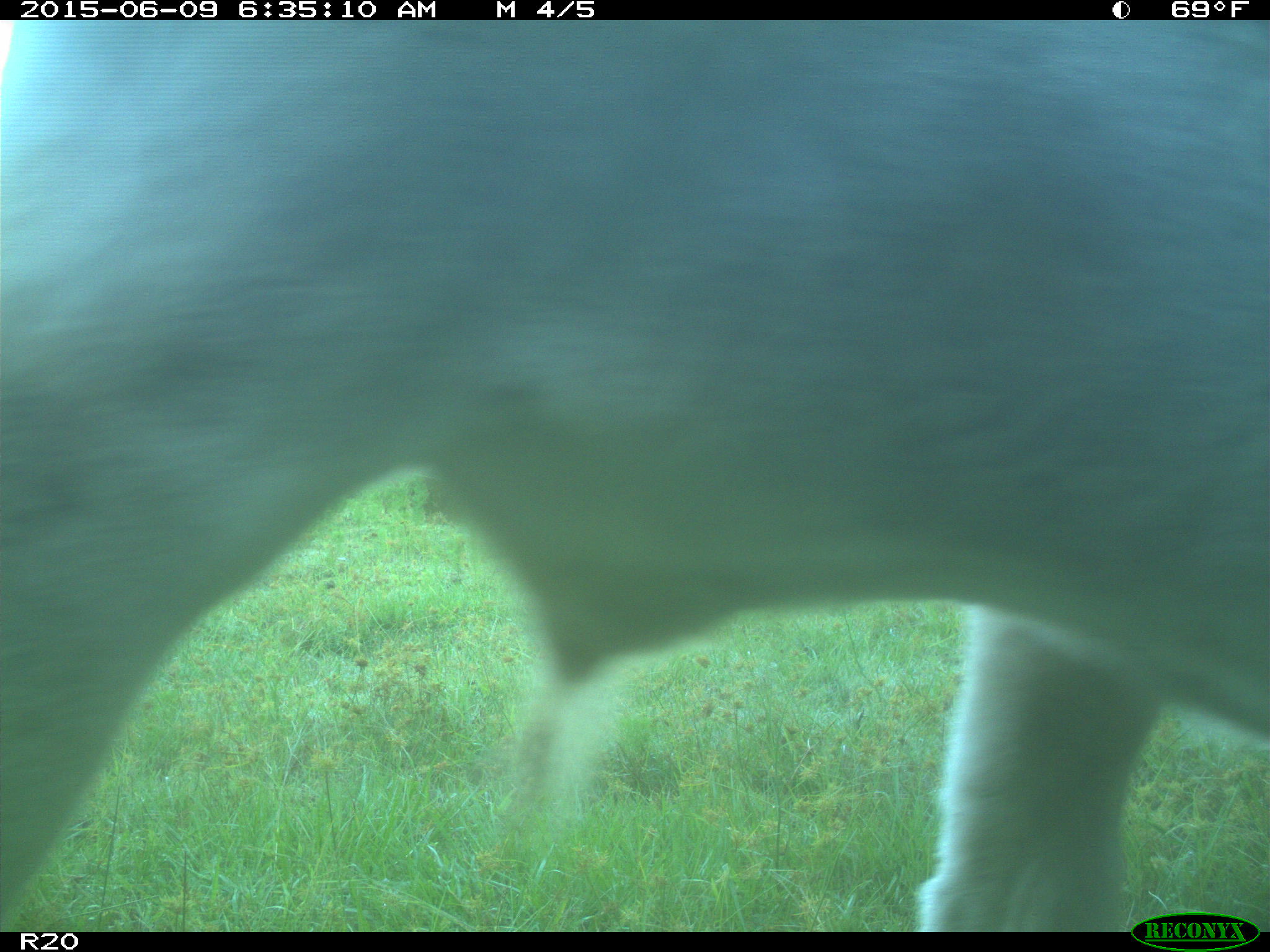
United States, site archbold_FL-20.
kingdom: Animalia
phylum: Chordata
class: Mammalia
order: Artiodactyla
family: Bovidae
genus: Bos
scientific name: Bos taurus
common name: domestic cow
Bos taurus (domestic cow).